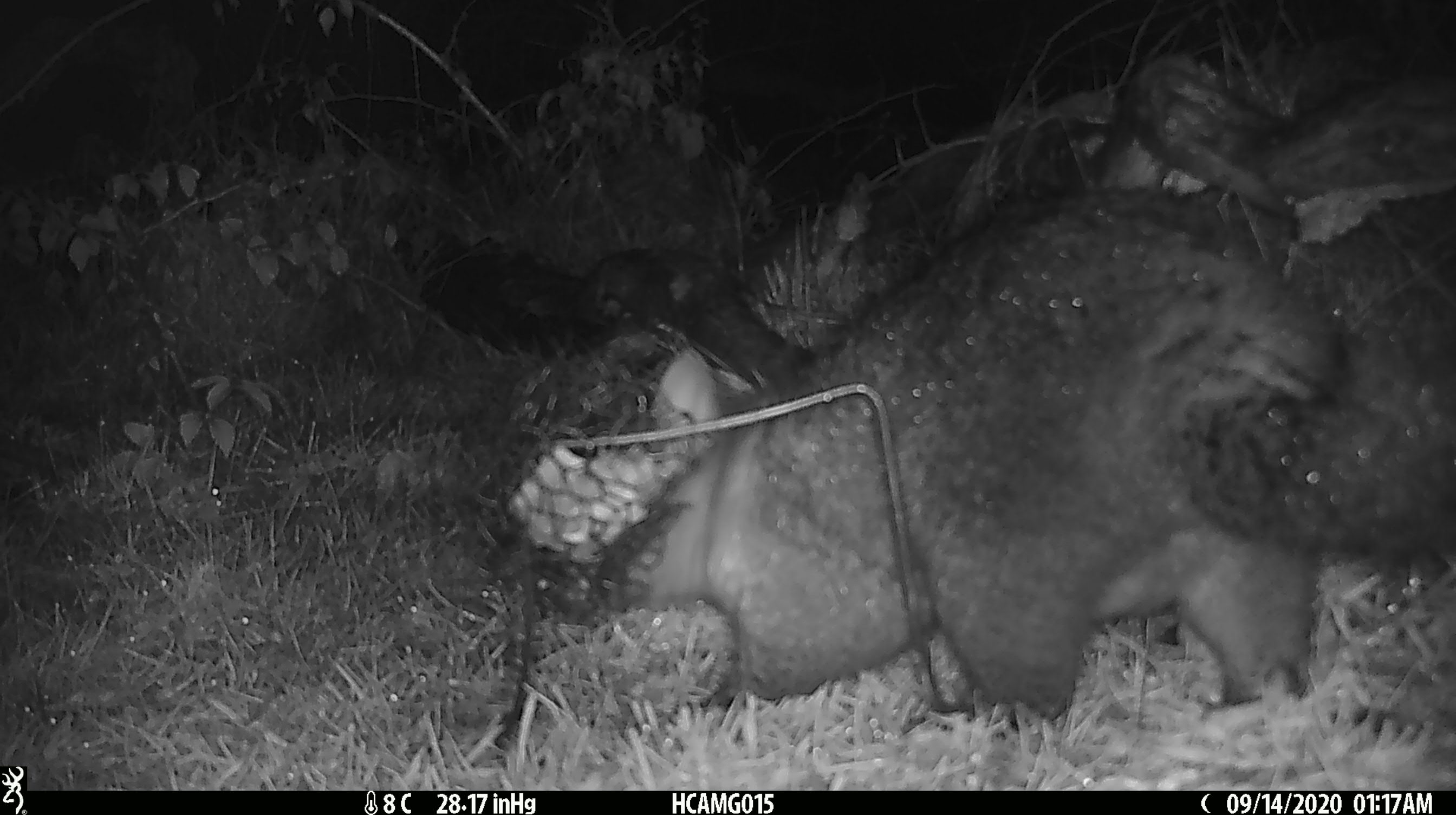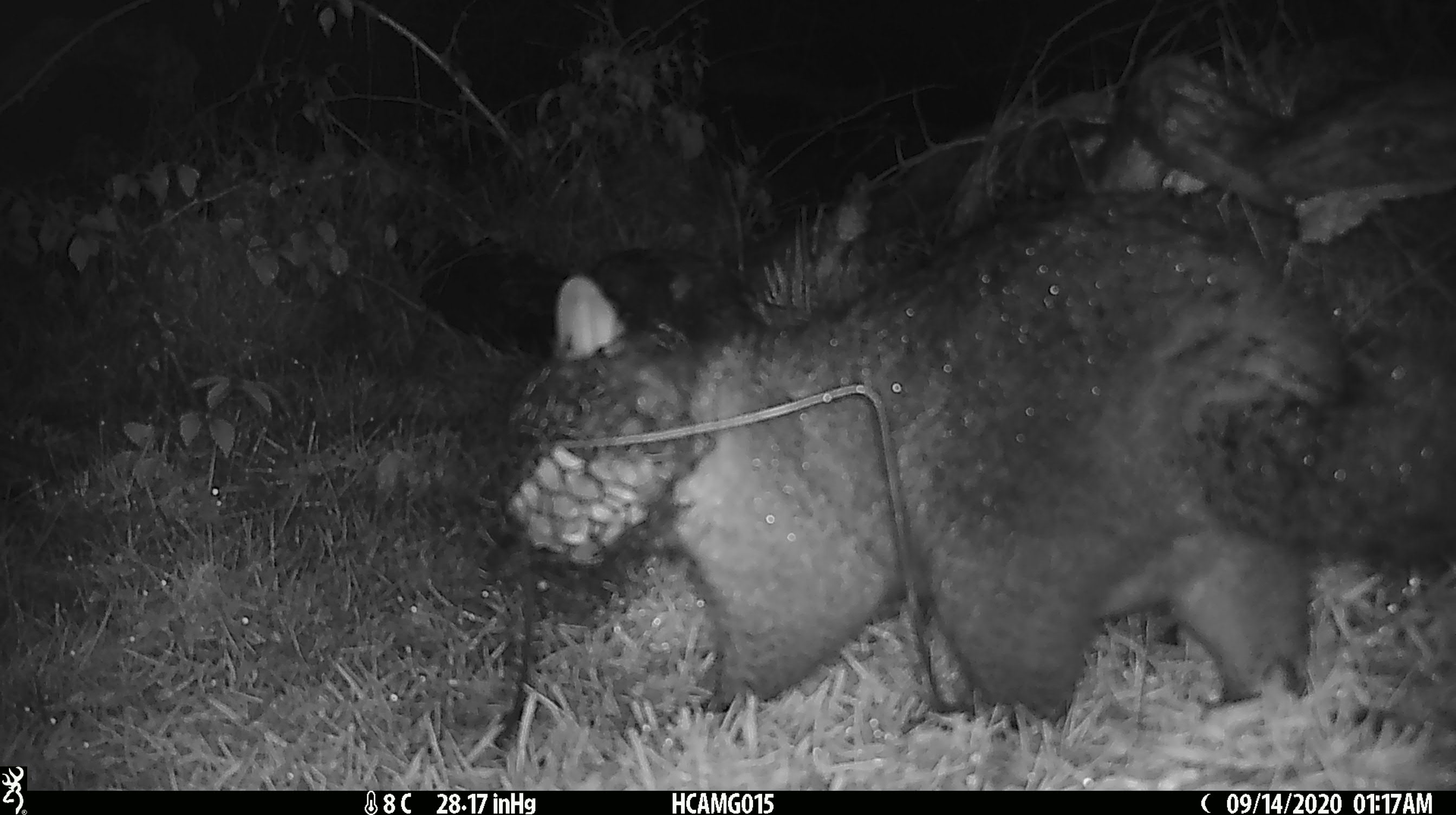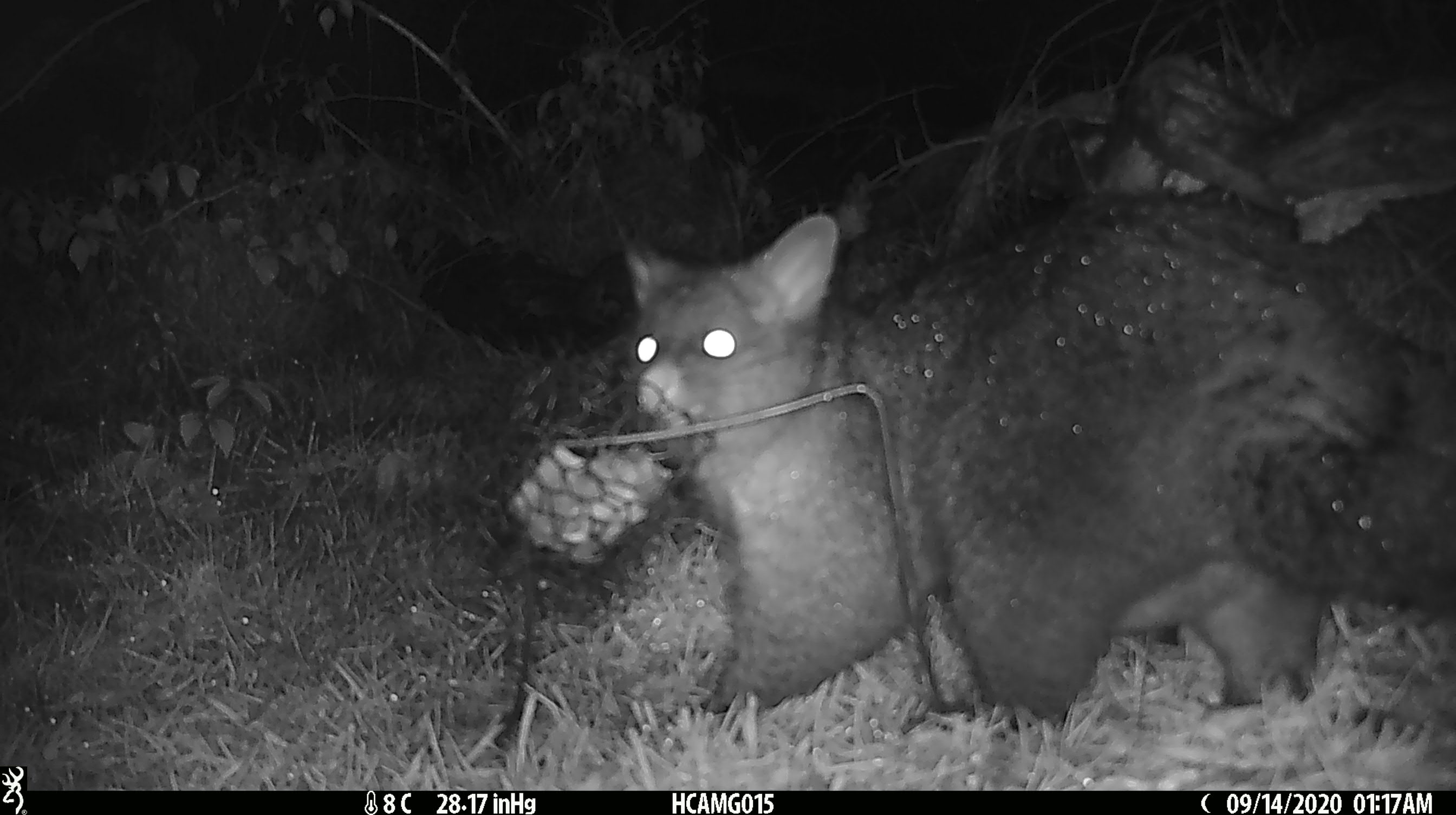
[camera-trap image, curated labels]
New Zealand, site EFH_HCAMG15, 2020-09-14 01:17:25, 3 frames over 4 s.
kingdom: Animalia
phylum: Chordata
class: Mammalia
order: Diprotodontia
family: Phalangeridae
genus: Trichosurus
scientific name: Trichosurus vulpecula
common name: common brushtail possum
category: possum